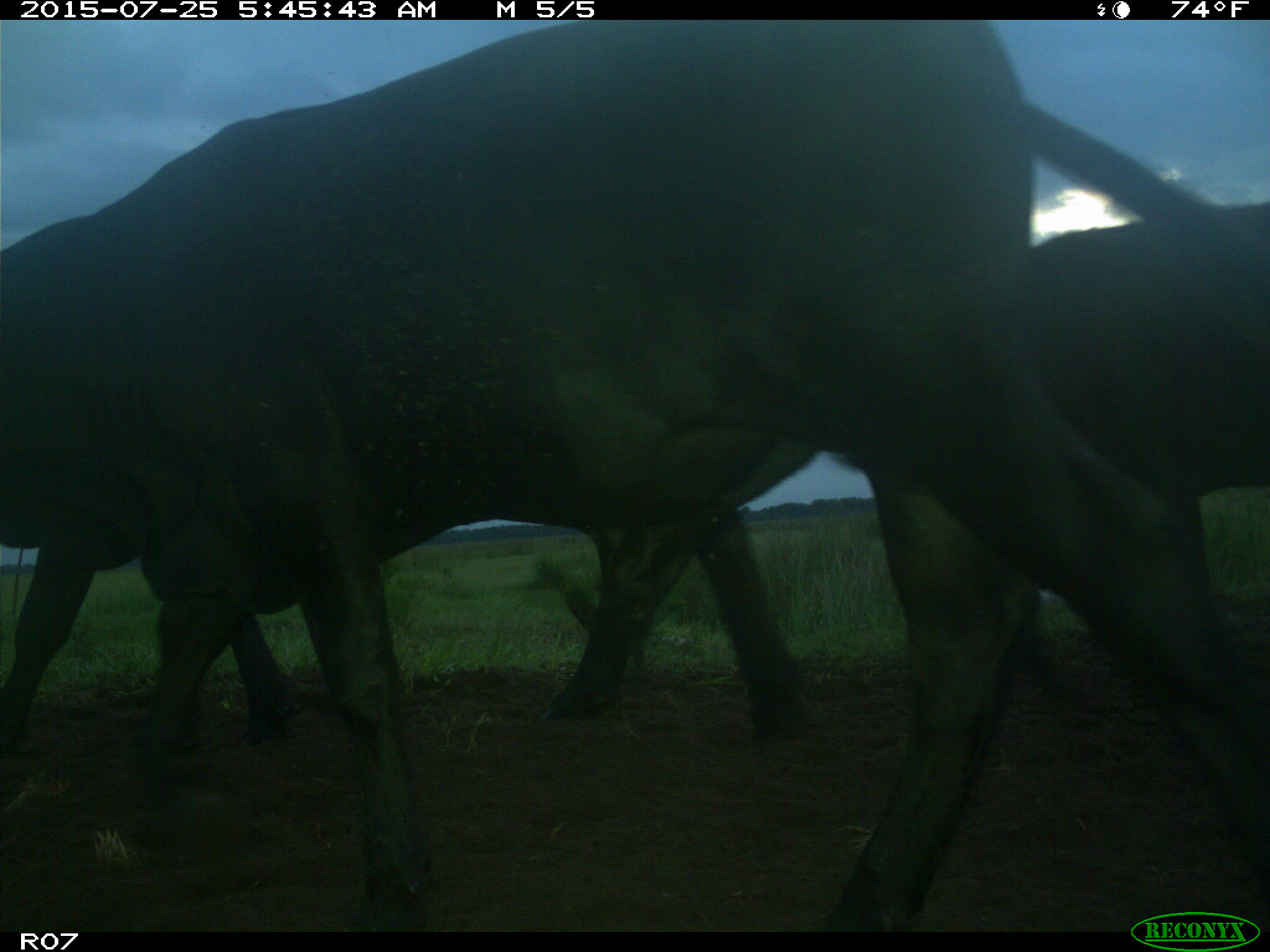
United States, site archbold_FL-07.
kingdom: Animalia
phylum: Chordata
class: Mammalia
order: Artiodactyla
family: Bovidae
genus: Bos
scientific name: Bos taurus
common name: domestic cow